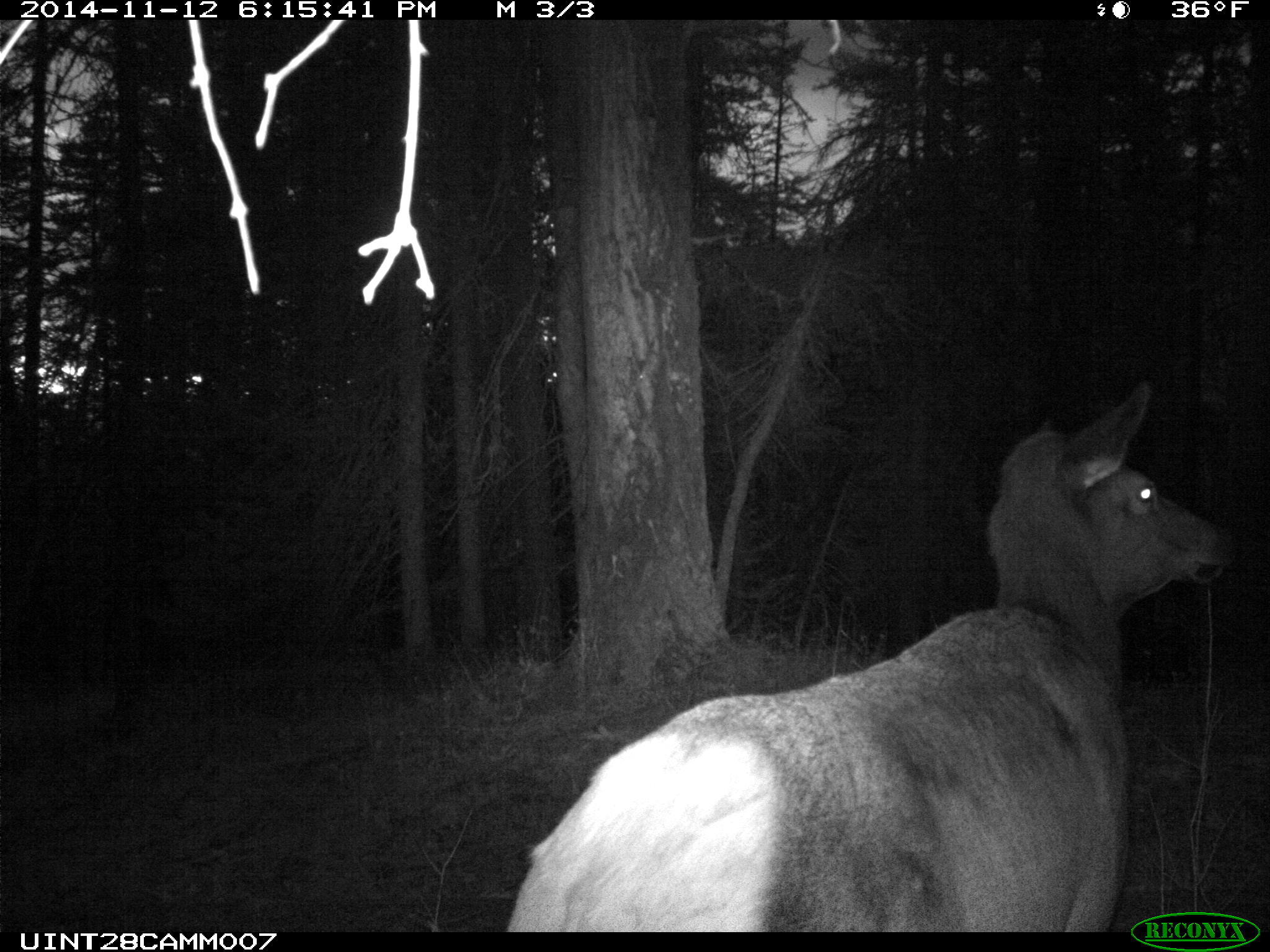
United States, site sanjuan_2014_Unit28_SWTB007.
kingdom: Animalia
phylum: Chordata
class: Mammalia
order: Artiodactyla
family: Cervidae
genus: Cervus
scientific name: Cervus elaphus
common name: red deer